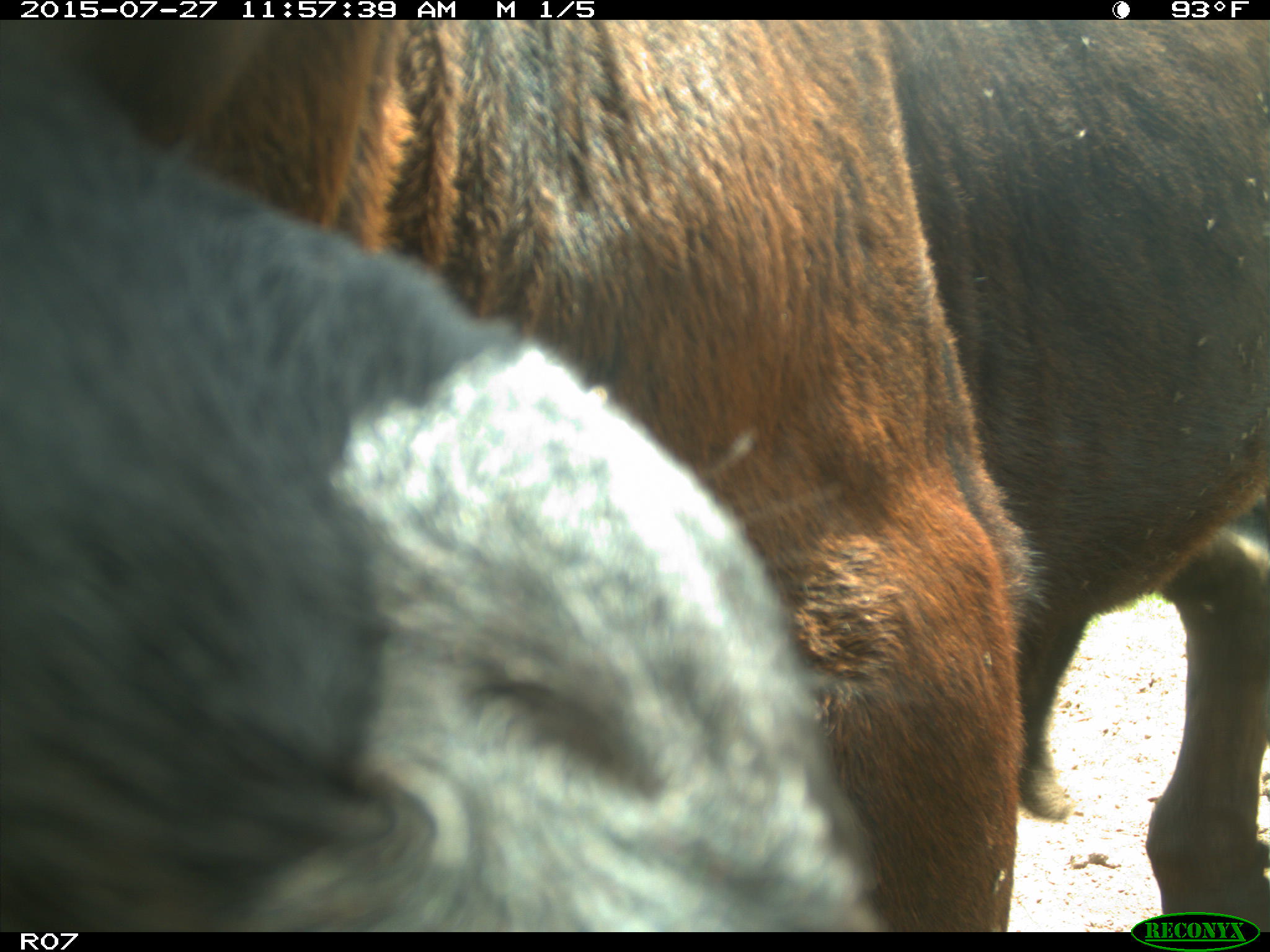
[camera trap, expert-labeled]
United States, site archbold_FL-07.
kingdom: Animalia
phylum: Chordata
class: Mammalia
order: Artiodactyla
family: Bovidae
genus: Bos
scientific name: Bos taurus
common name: domestic cow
Bos taurus (domestic cow).